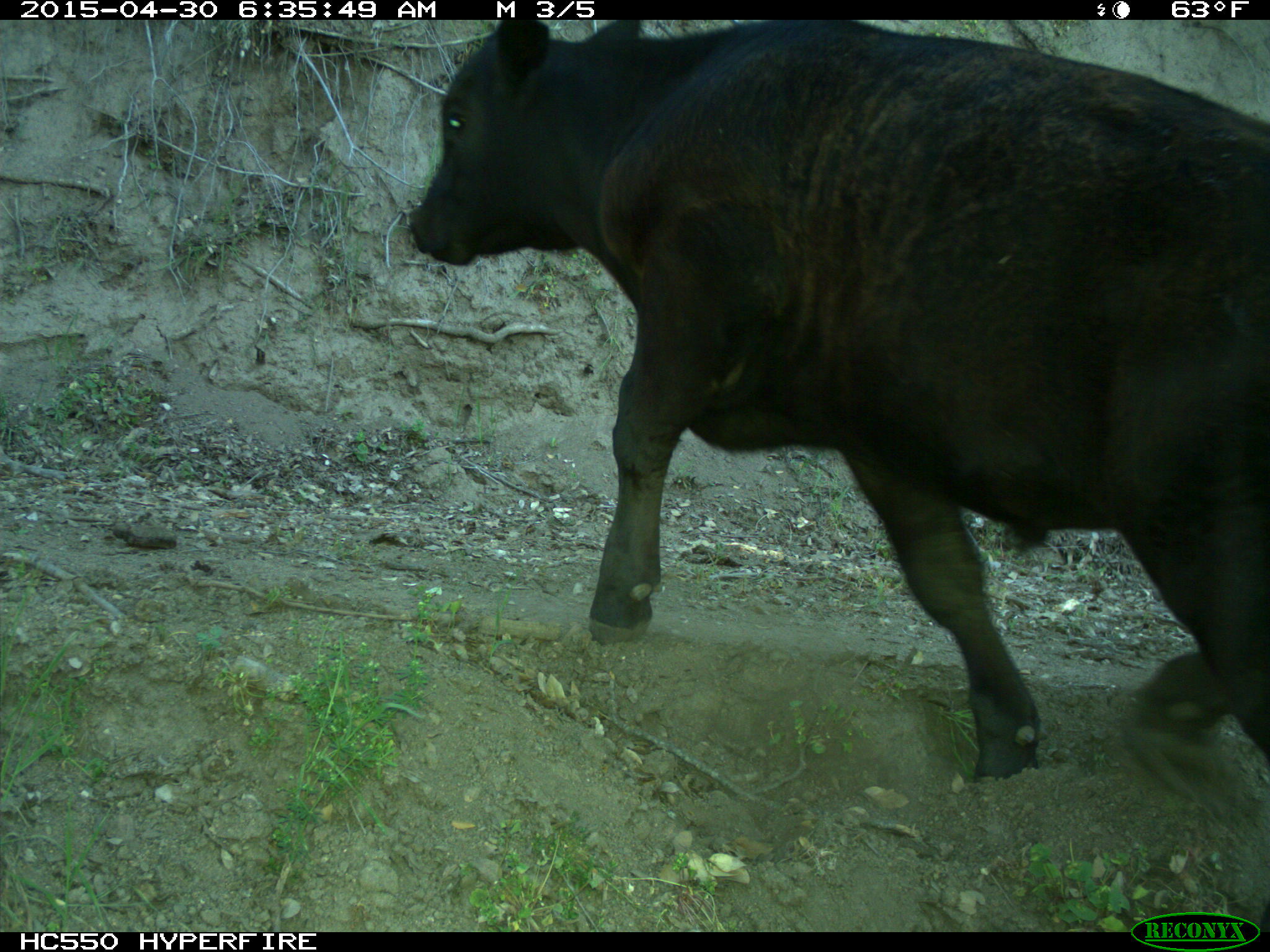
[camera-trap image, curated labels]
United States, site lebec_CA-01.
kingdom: Animalia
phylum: Chordata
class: Mammalia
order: Artiodactyla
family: Bovidae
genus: Bos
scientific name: Bos taurus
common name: domestic cow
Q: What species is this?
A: Bos taurus (domestic cow).